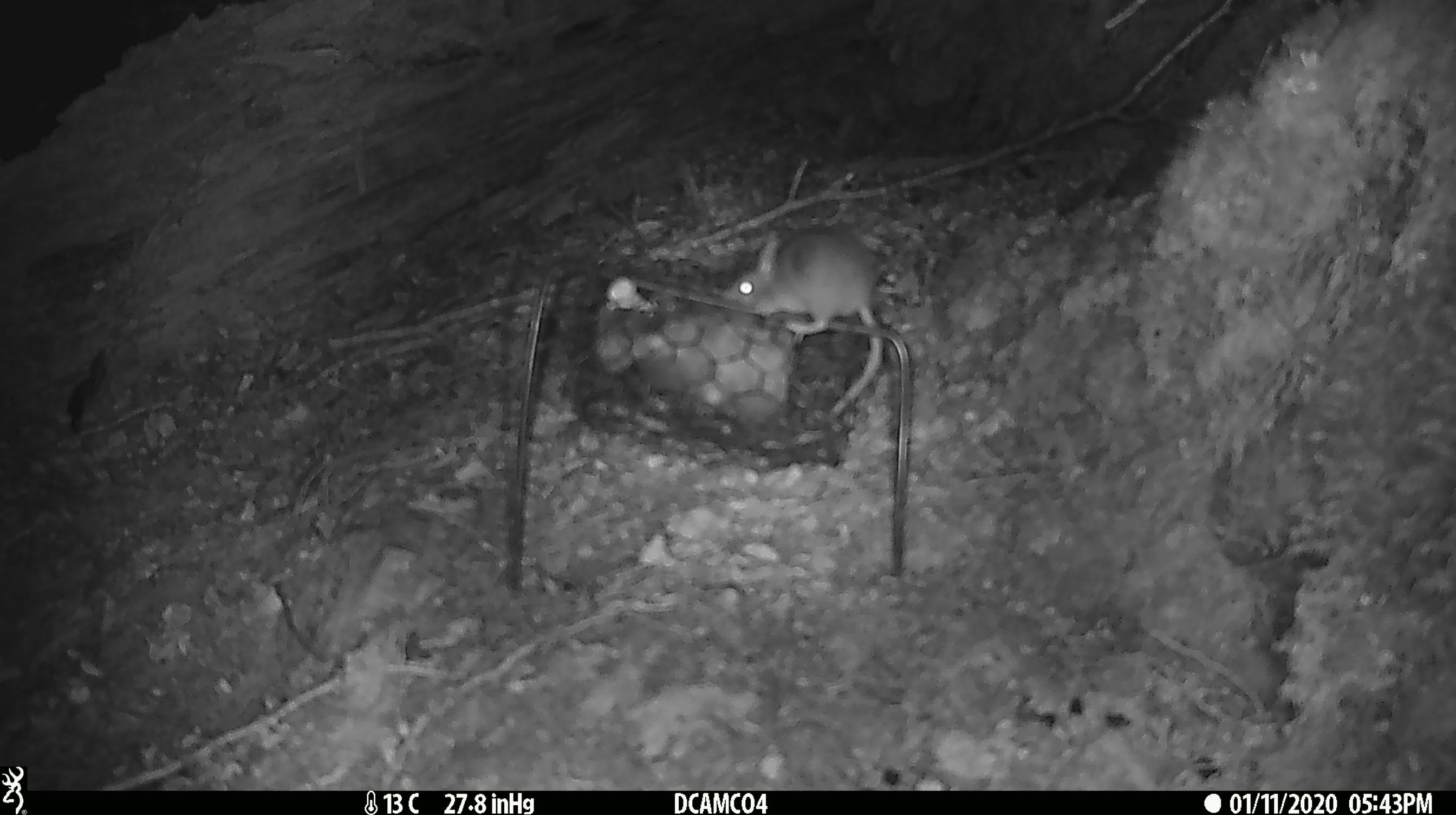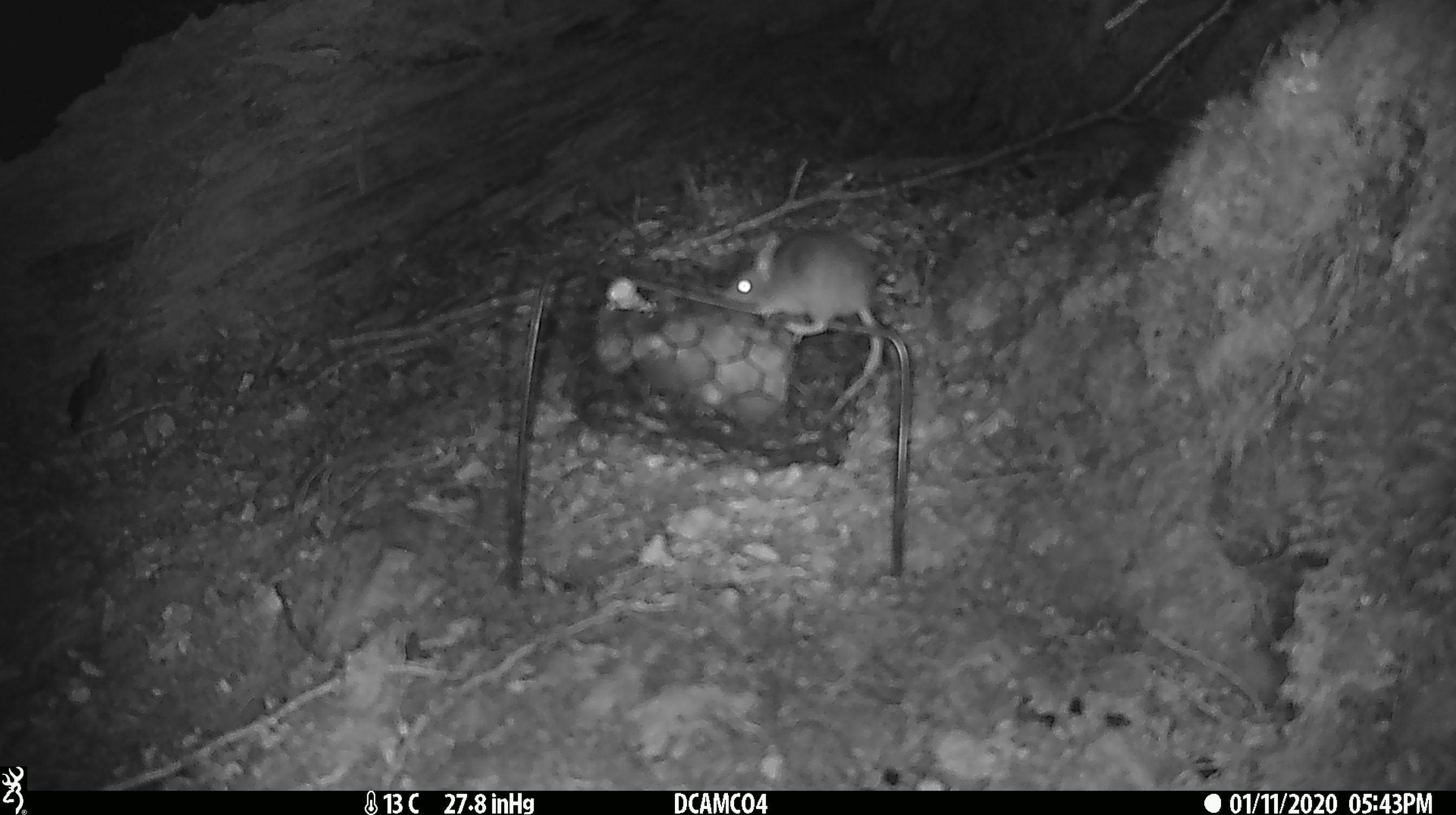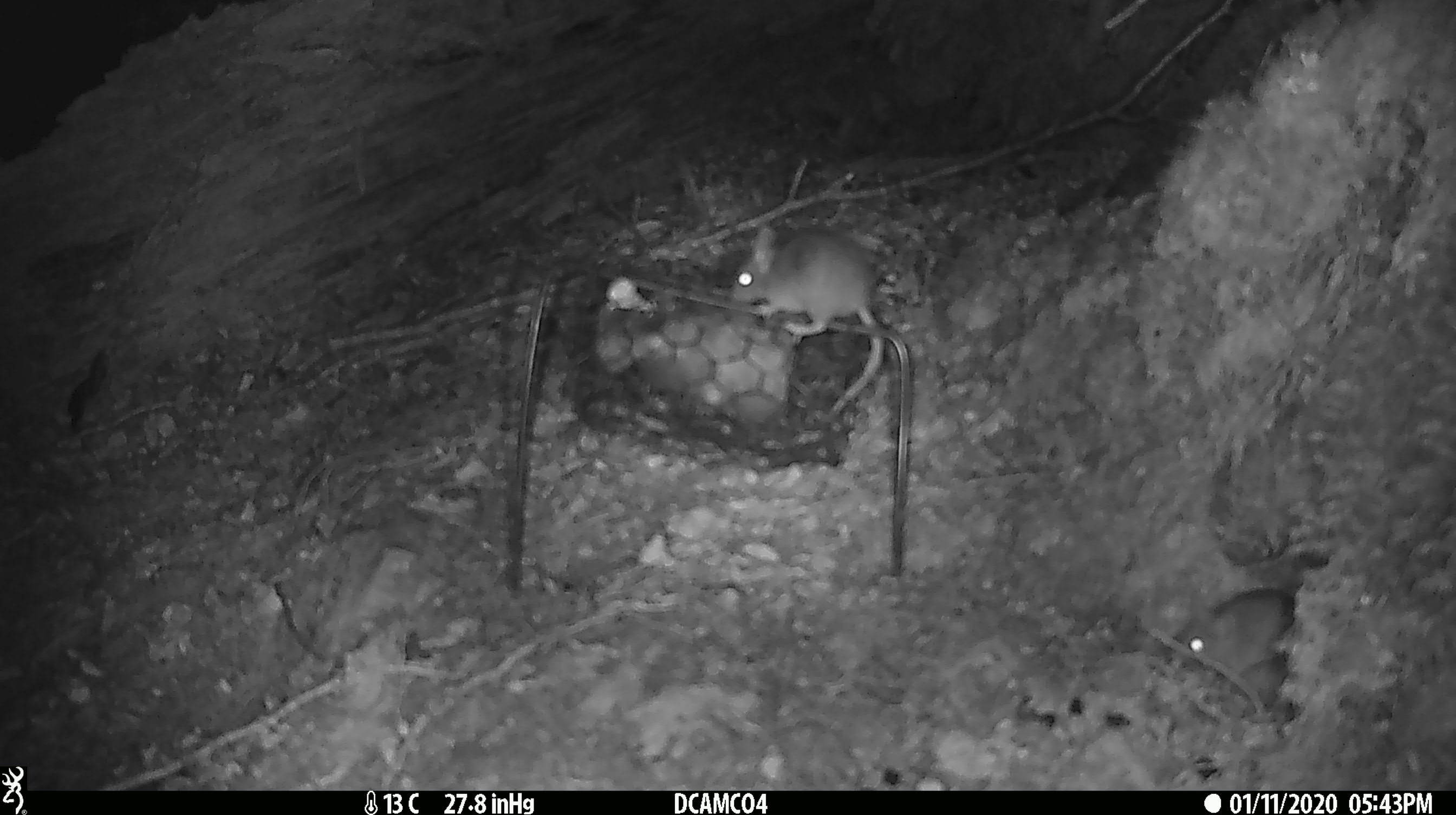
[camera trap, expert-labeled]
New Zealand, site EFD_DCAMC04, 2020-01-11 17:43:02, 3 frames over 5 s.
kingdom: Animalia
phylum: Chordata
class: Mammalia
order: Rodentia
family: Muridae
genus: Mus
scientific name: Mus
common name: mouse